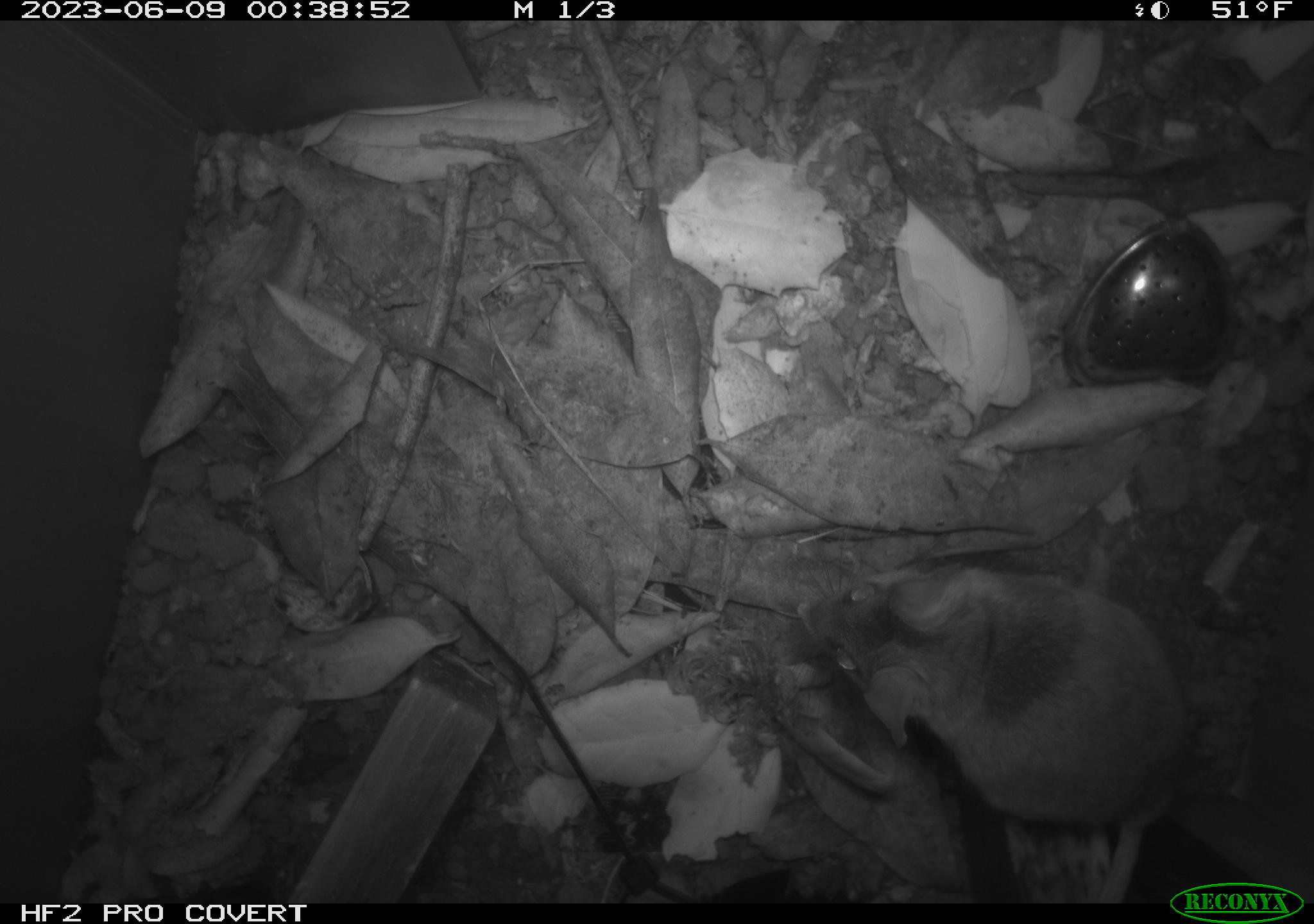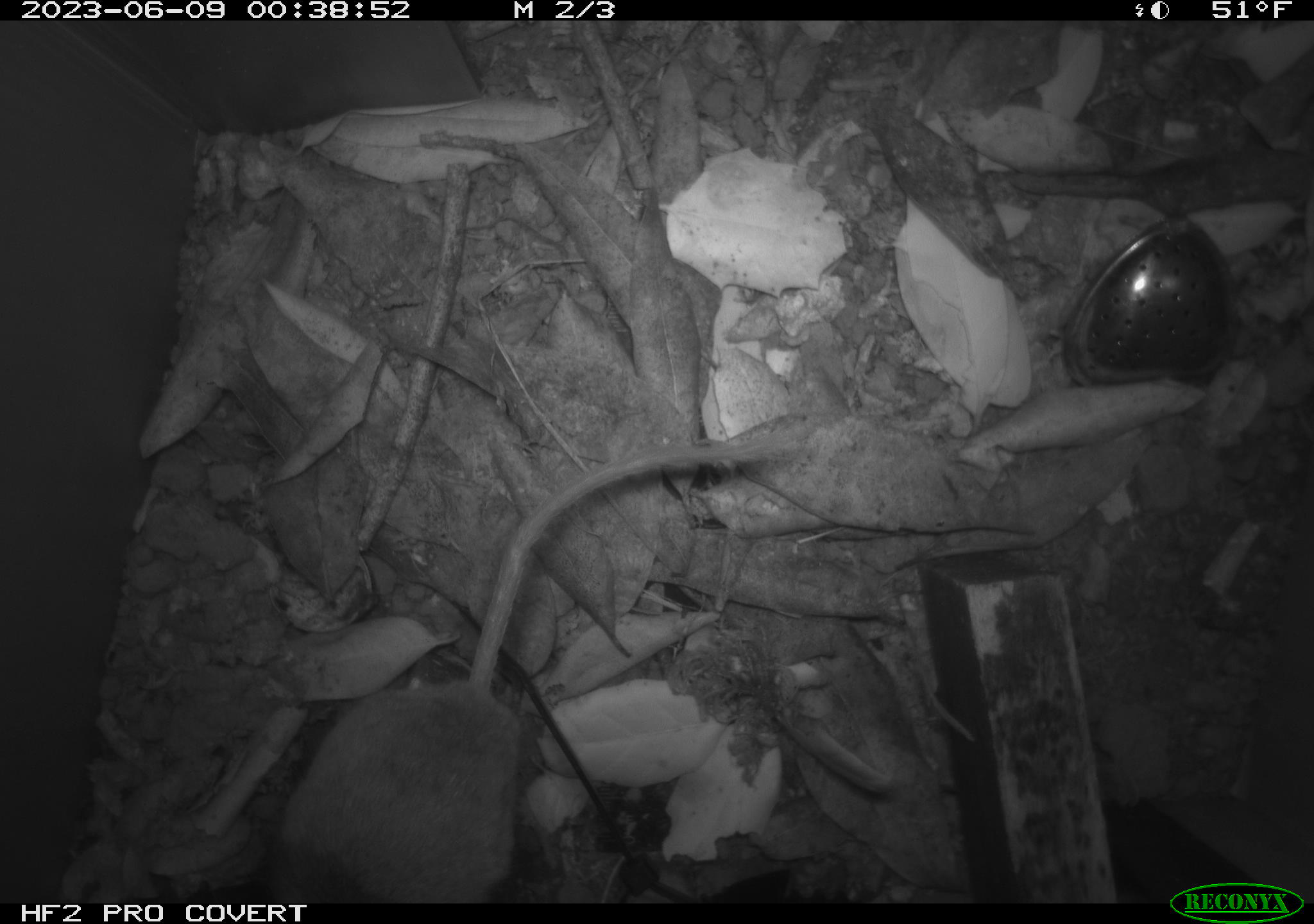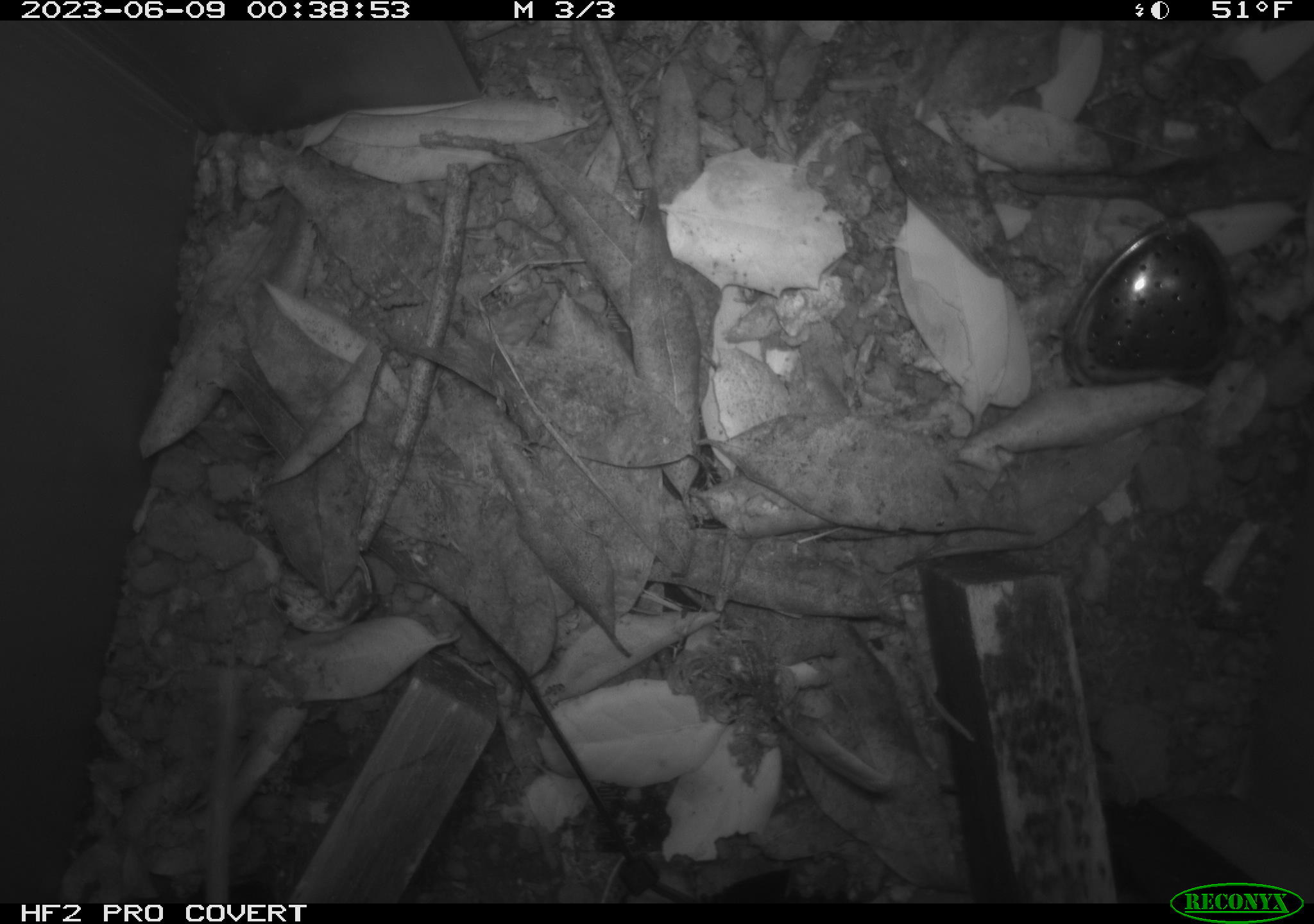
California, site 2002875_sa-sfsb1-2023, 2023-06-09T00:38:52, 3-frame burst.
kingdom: Animalia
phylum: Chordata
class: Mammalia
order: Rodentia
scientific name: Rodentia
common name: mouse species